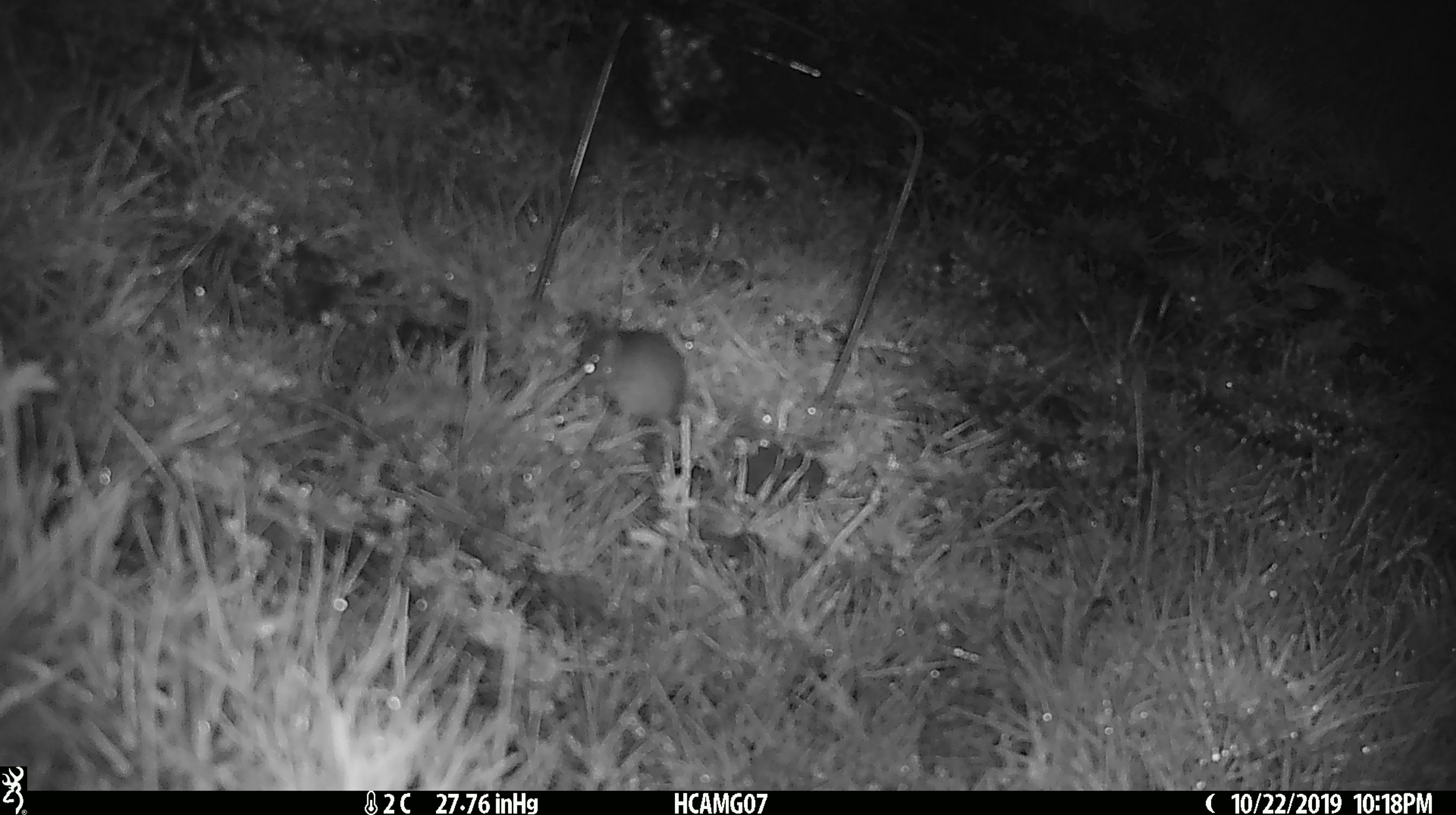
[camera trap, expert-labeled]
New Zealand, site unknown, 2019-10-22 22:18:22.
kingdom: Animalia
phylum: Chordata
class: Mammalia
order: Rodentia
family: Muridae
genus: Mus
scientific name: Mus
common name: mouse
Mouse (Mus).